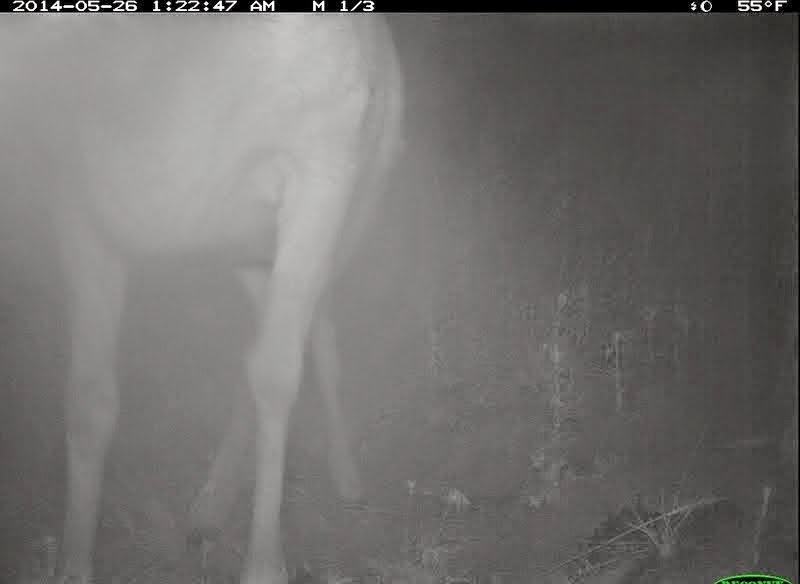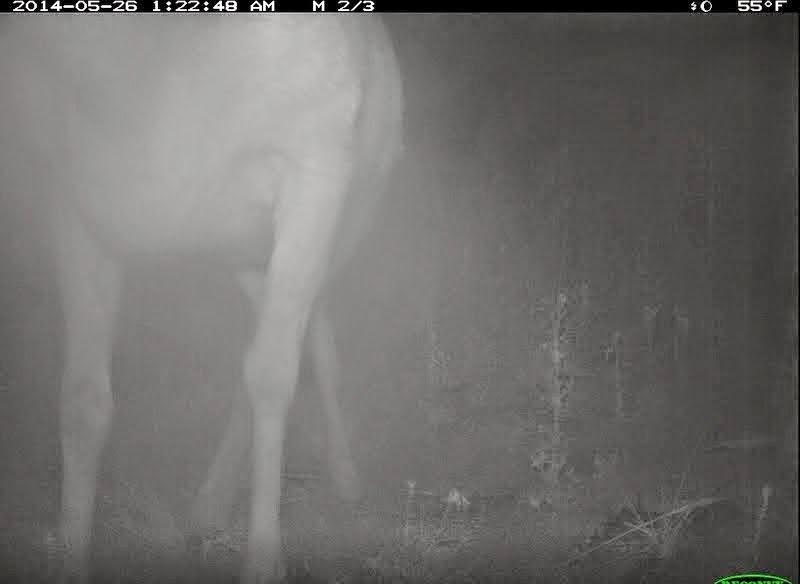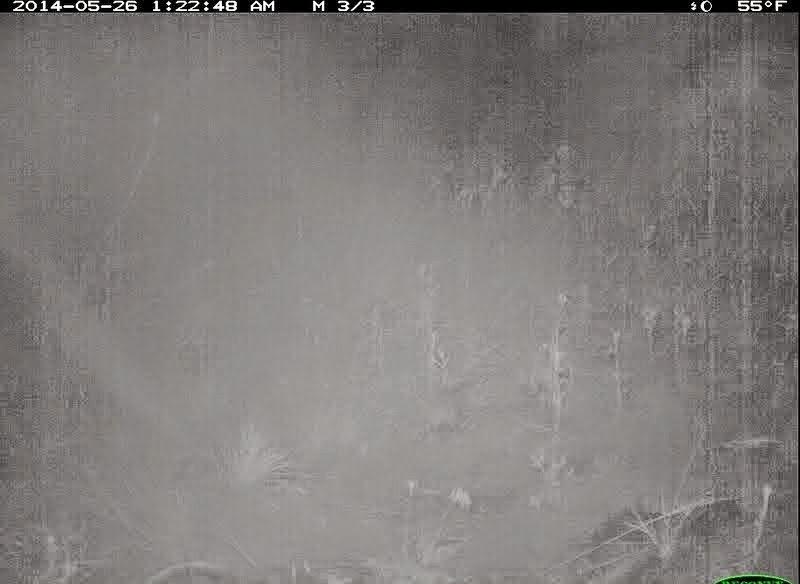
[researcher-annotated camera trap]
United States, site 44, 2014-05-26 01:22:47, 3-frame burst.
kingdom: Animalia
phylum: Chordata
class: Mammalia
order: Artiodactyla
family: Cervidae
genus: Odocoileus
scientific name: Odocoileus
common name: deer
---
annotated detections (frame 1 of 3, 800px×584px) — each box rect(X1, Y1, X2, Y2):
deer: rect(2, 8, 406, 584)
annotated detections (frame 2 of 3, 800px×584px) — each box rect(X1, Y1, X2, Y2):
deer: rect(1, 11, 405, 583)